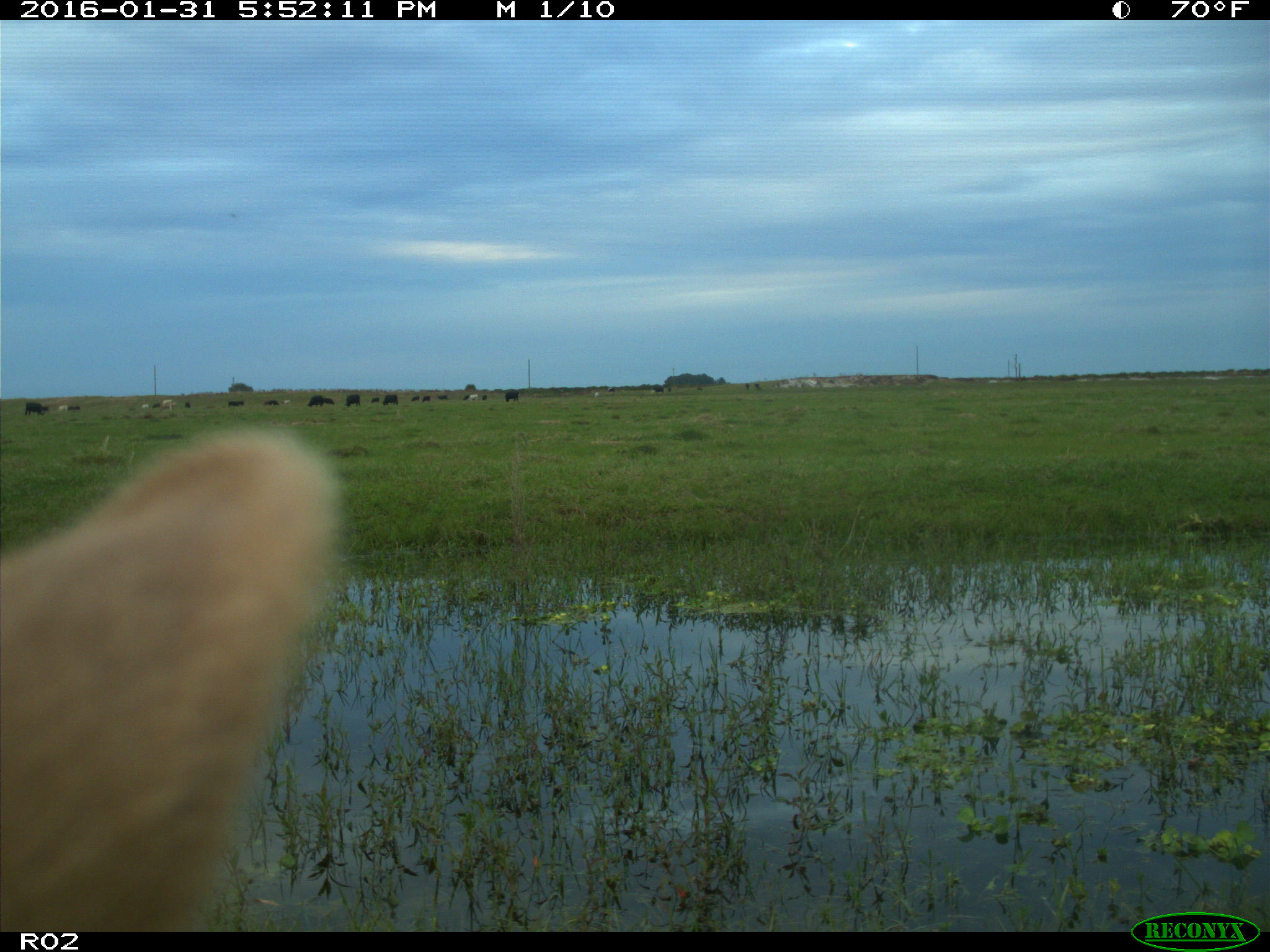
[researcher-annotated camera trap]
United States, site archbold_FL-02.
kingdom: Animalia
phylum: Chordata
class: Mammalia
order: Artiodactyla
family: Bovidae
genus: Bos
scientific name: Bos taurus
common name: domestic cow